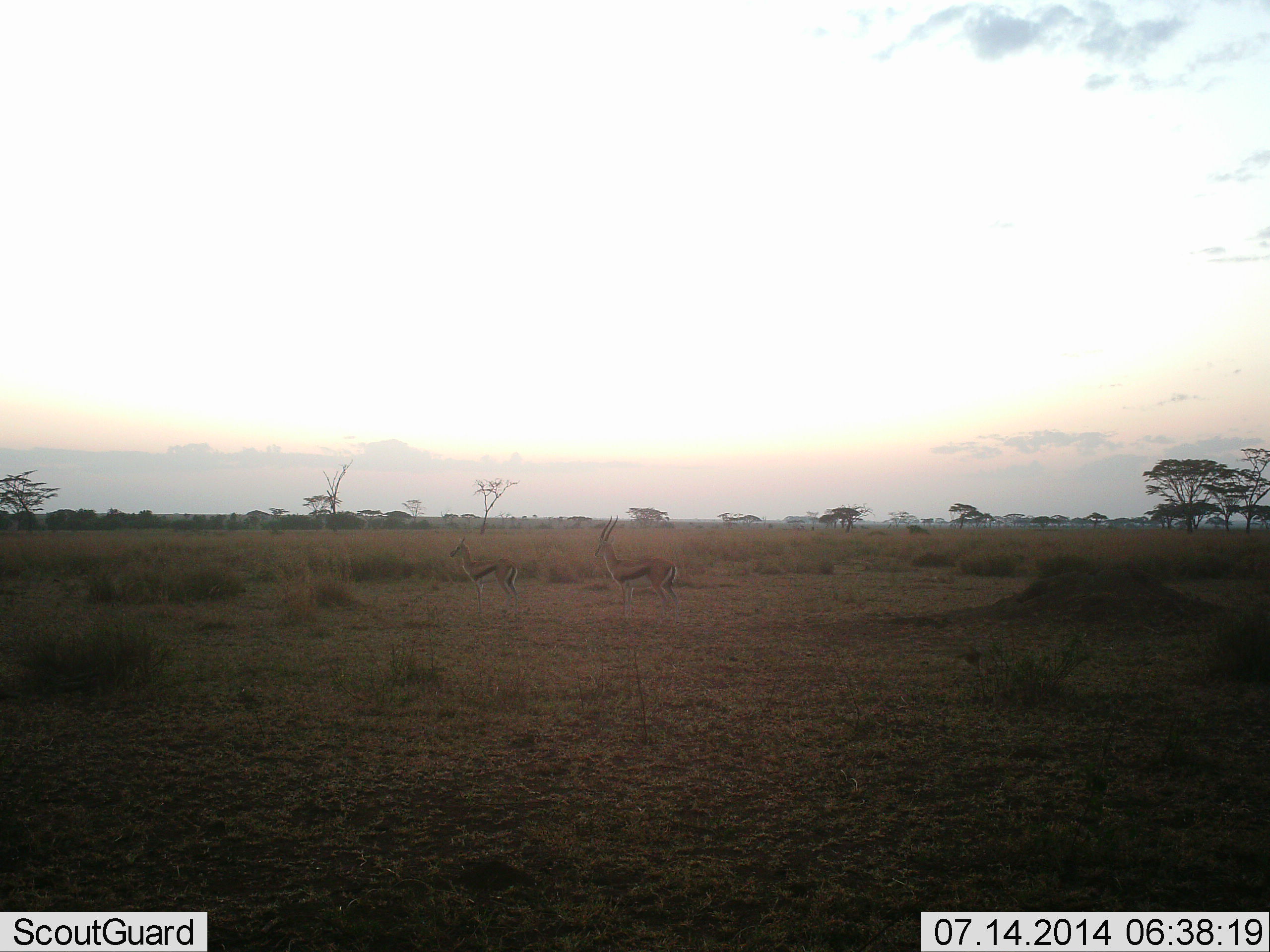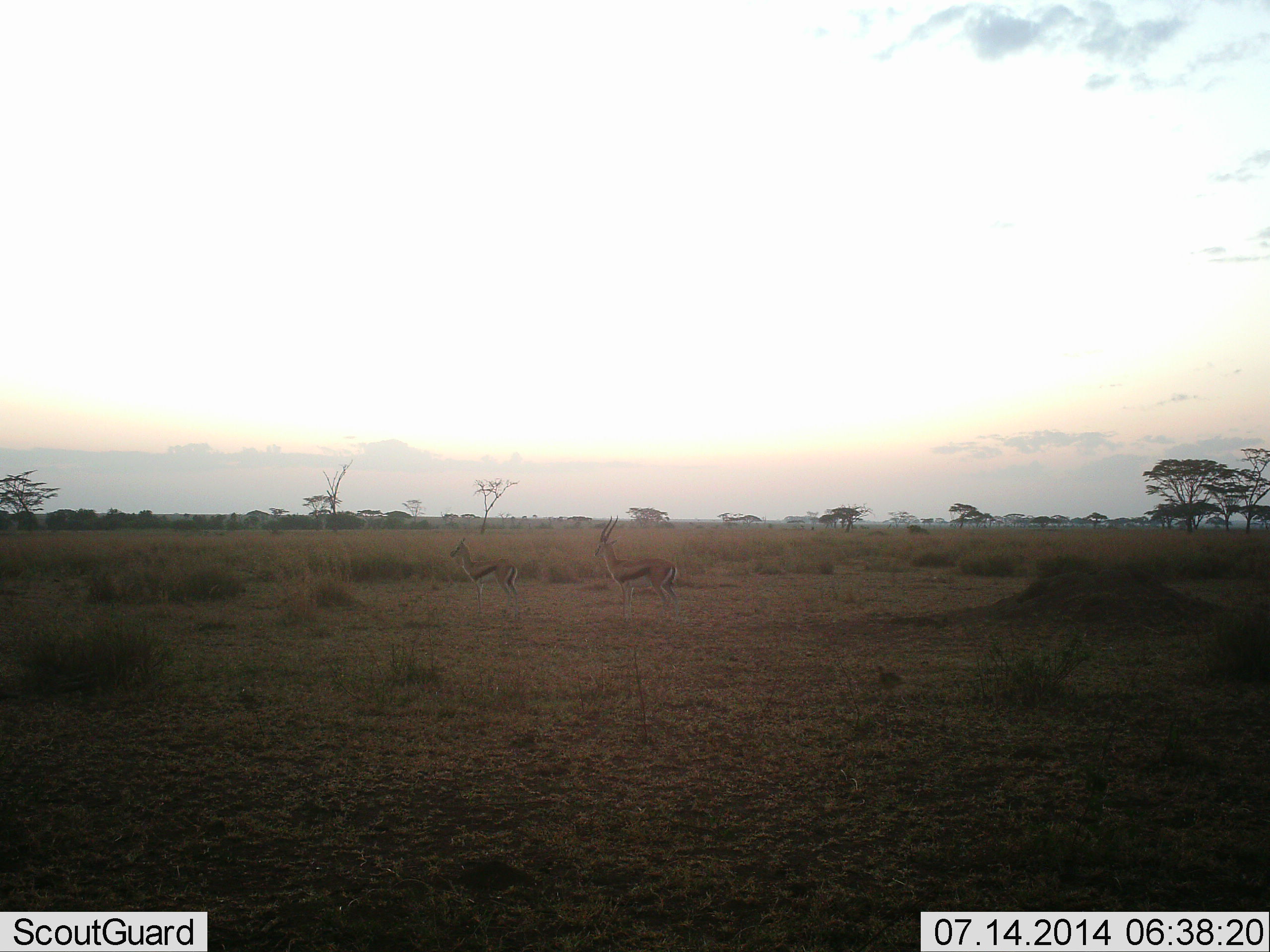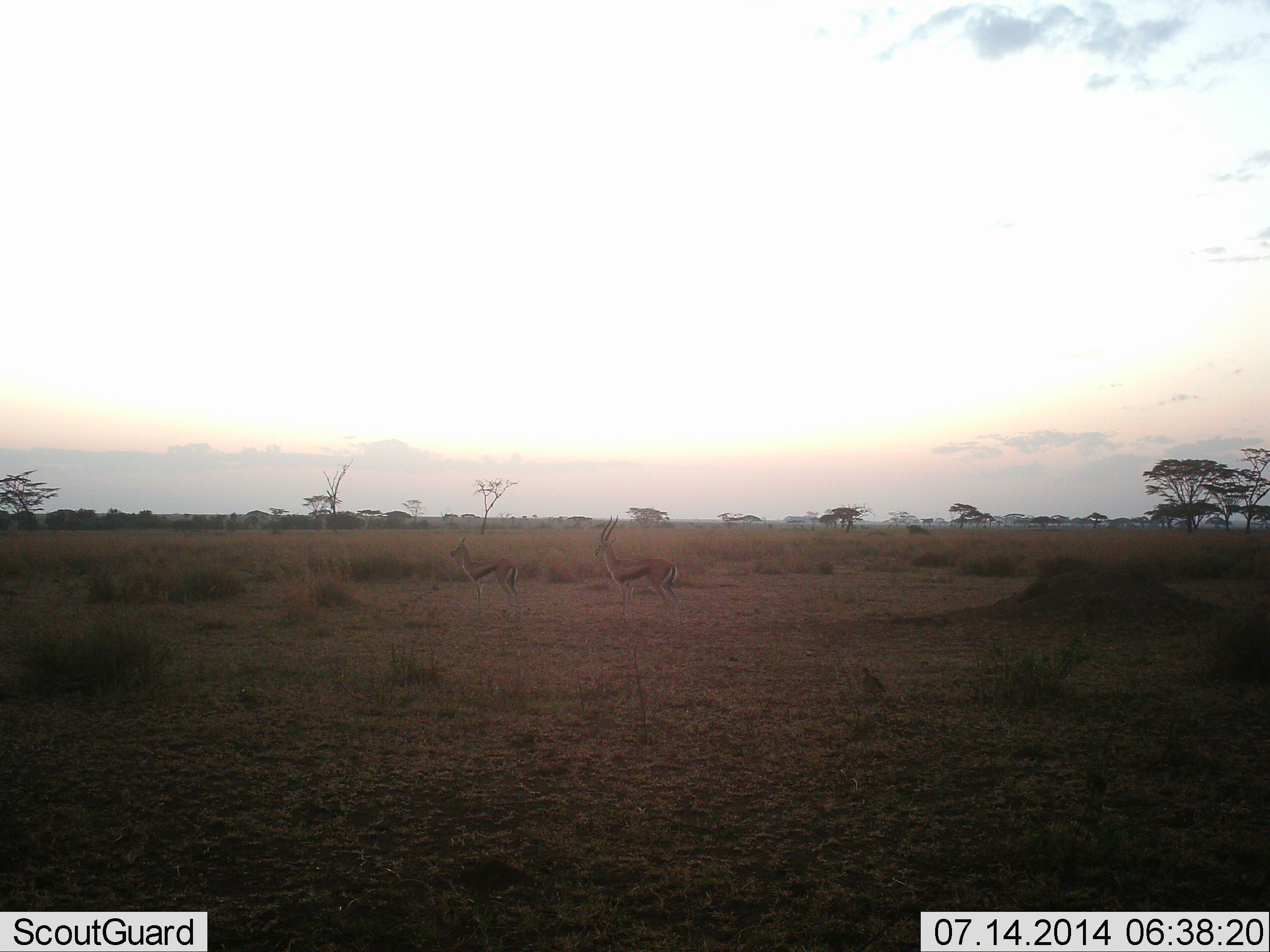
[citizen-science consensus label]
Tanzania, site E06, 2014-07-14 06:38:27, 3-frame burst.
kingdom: Animalia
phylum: Chordata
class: Mammalia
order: Artiodactyla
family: Bovidae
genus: Eudorcas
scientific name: Eudorcas thomsonii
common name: thomson's gazelle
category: gazellethomsons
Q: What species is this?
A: Gazellethomsons (thomson's gazelle) (Eudorcas thomsonii).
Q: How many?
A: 2.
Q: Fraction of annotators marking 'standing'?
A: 94%.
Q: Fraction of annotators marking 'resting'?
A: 0%.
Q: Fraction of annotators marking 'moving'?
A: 6%.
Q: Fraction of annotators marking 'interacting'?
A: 6%.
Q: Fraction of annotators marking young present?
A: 0%.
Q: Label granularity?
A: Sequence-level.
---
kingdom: Animalia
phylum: Chordata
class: Aves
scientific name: Aves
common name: bird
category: otherbird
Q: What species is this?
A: Otherbird (bird) (Aves).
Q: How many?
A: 1.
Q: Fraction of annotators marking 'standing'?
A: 0%.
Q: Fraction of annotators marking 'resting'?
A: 0%.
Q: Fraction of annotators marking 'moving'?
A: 90%.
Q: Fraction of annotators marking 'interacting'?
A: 10%.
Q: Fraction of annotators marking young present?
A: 0%.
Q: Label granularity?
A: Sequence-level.